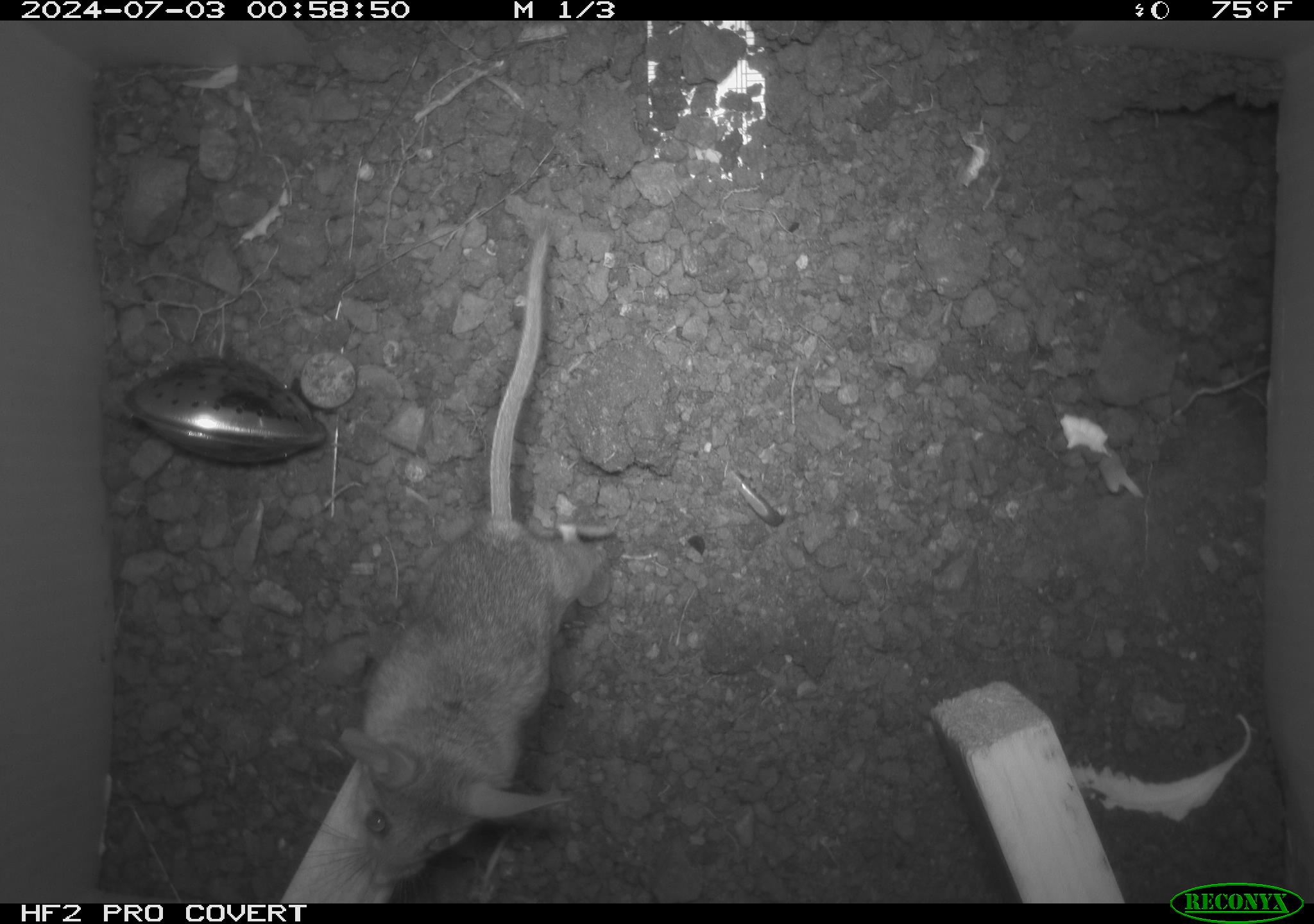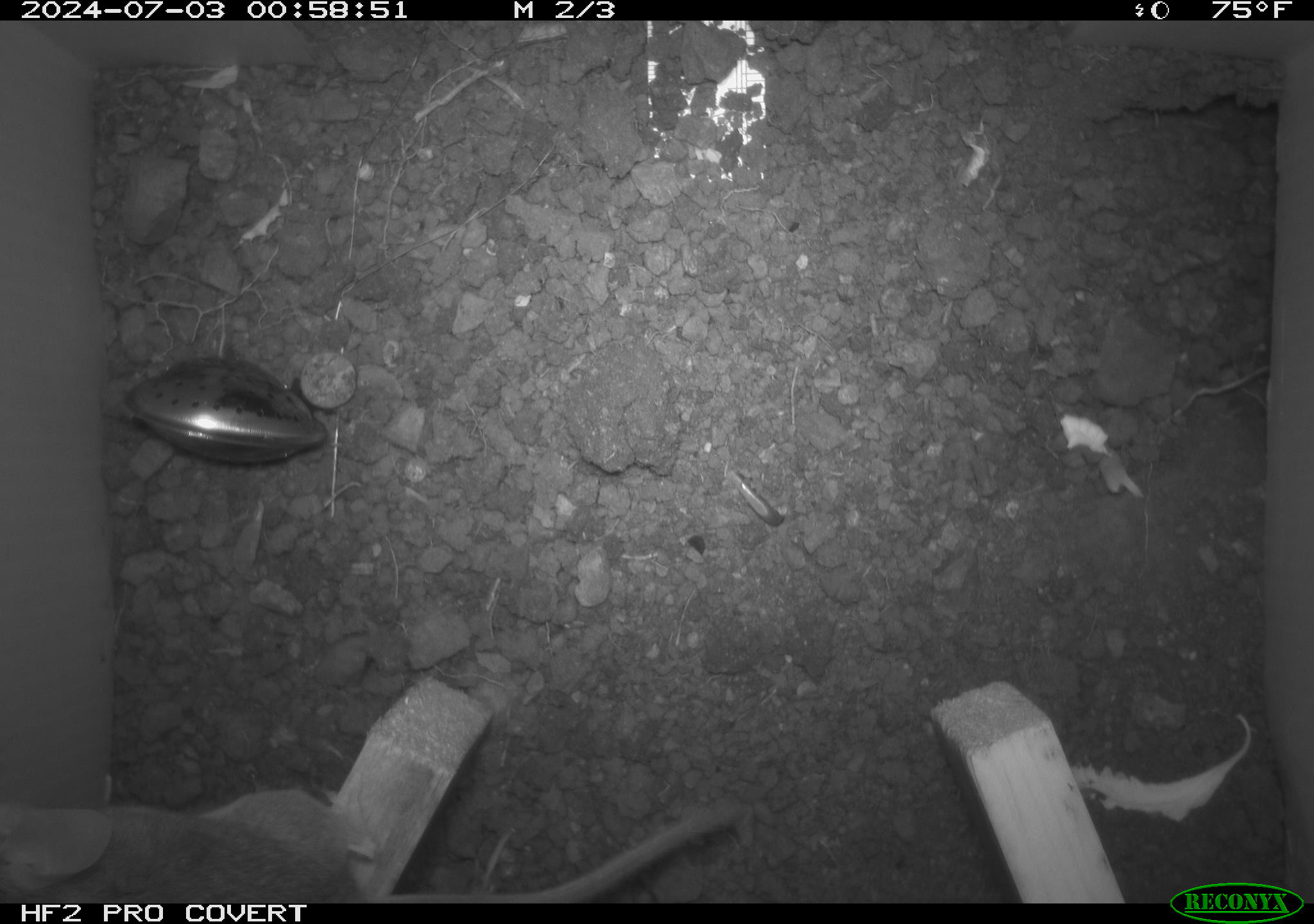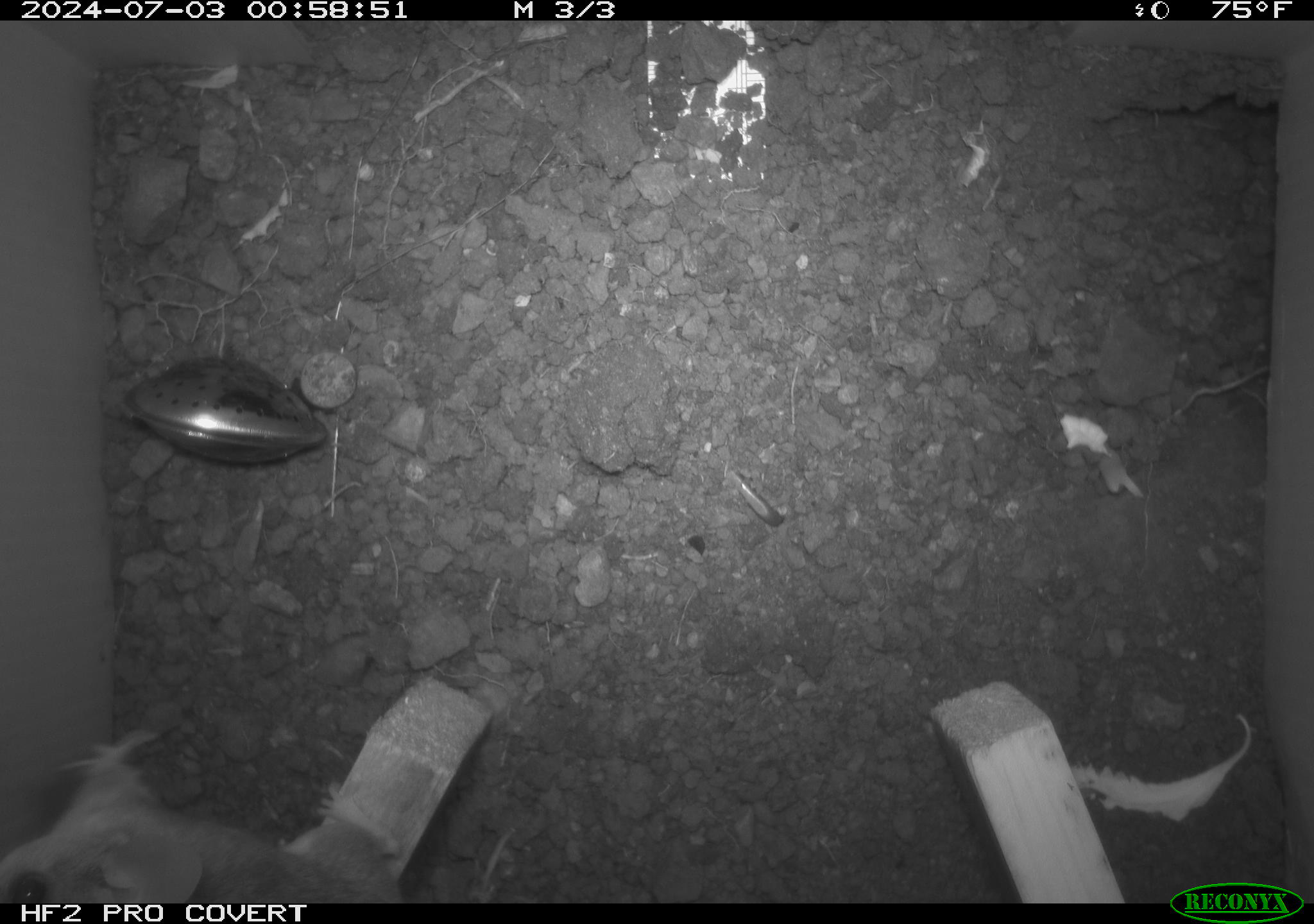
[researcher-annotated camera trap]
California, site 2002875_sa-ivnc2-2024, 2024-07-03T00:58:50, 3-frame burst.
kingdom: Animalia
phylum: Chordata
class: Mammalia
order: Rodentia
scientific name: Rodentia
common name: mouse species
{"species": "mouse species (Rodentia)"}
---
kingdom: Animalia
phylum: Chordata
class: Mammalia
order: Rodentia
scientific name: Rodentia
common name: rodent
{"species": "rodent (Rodentia)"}